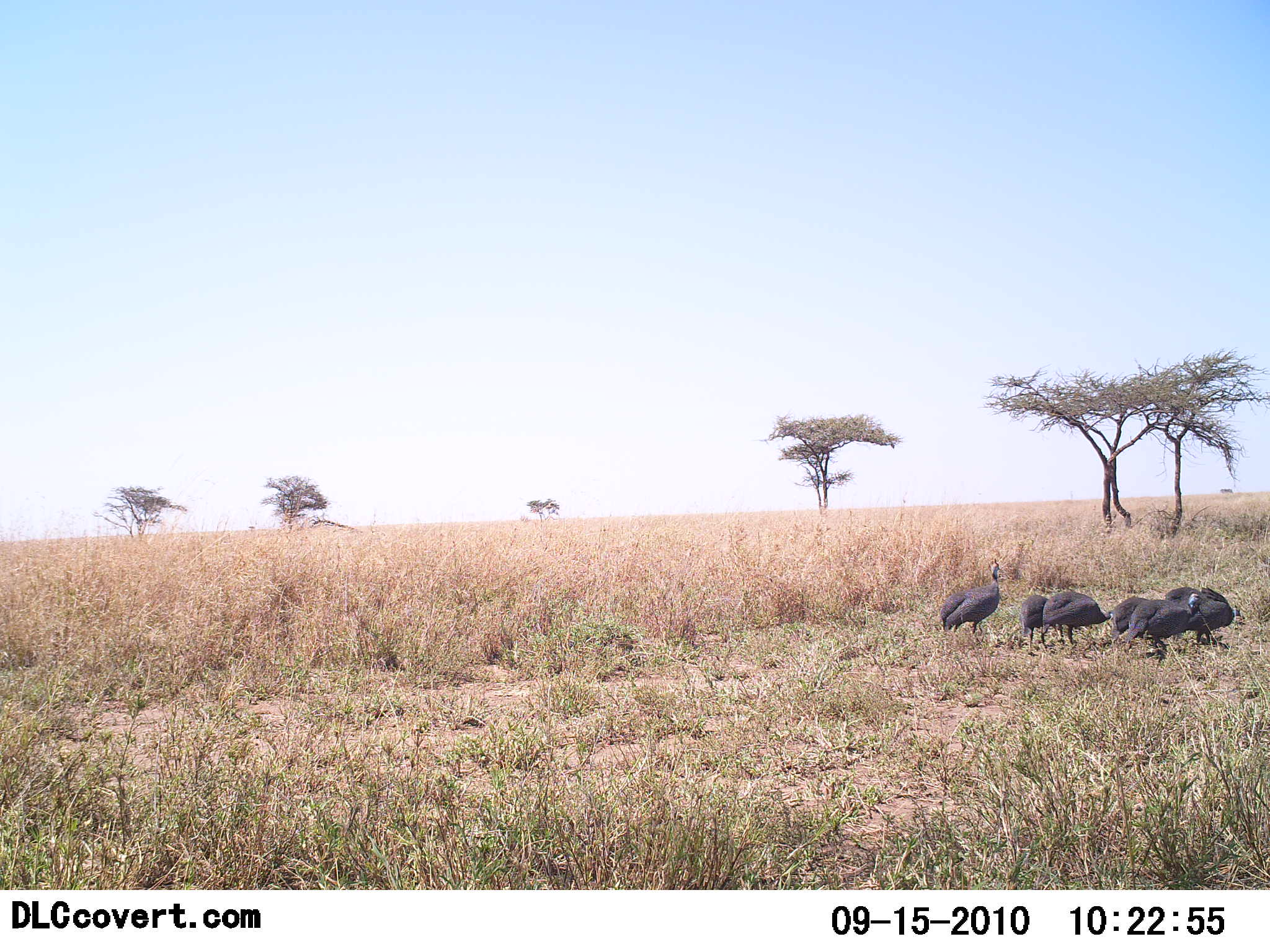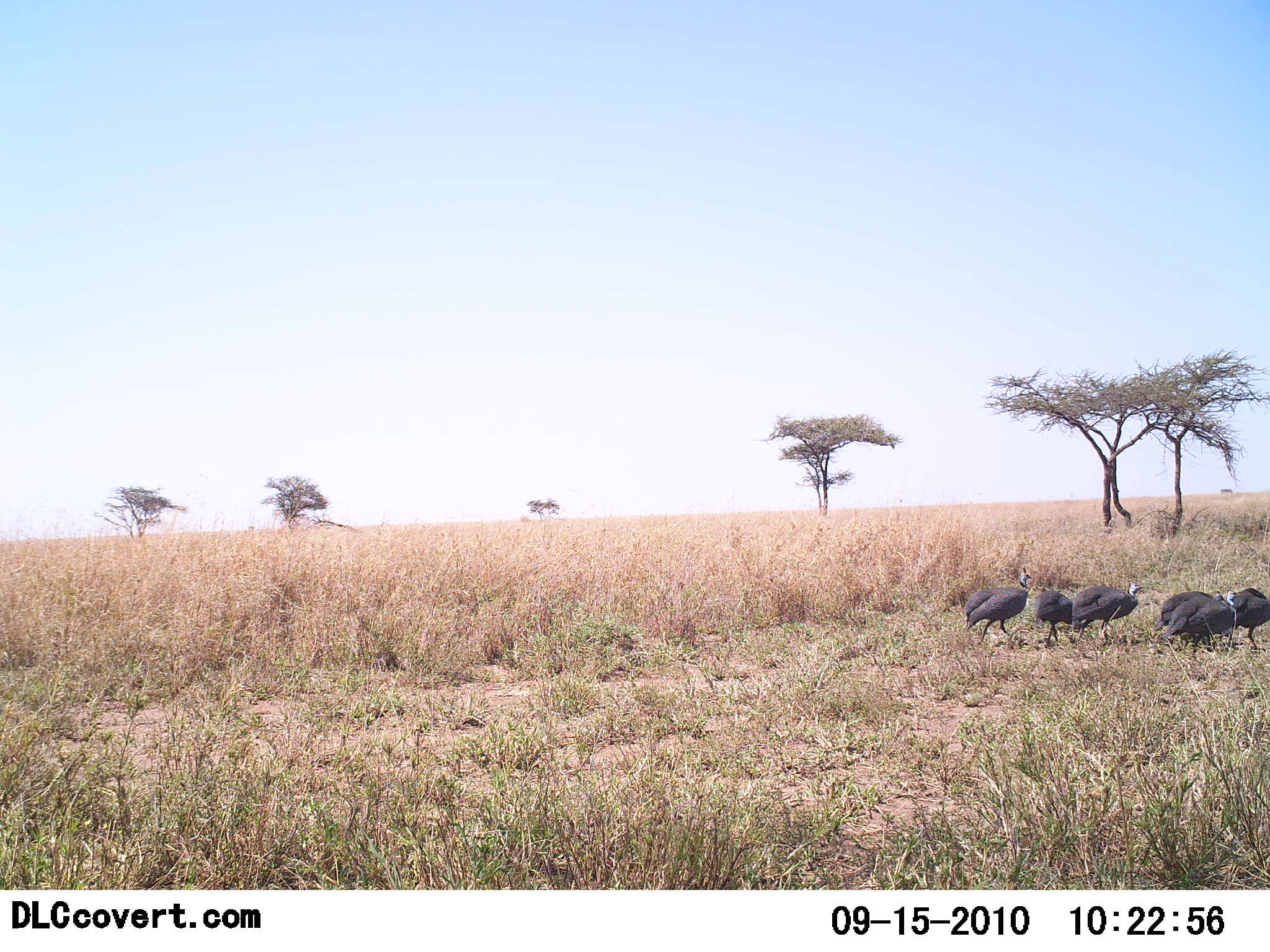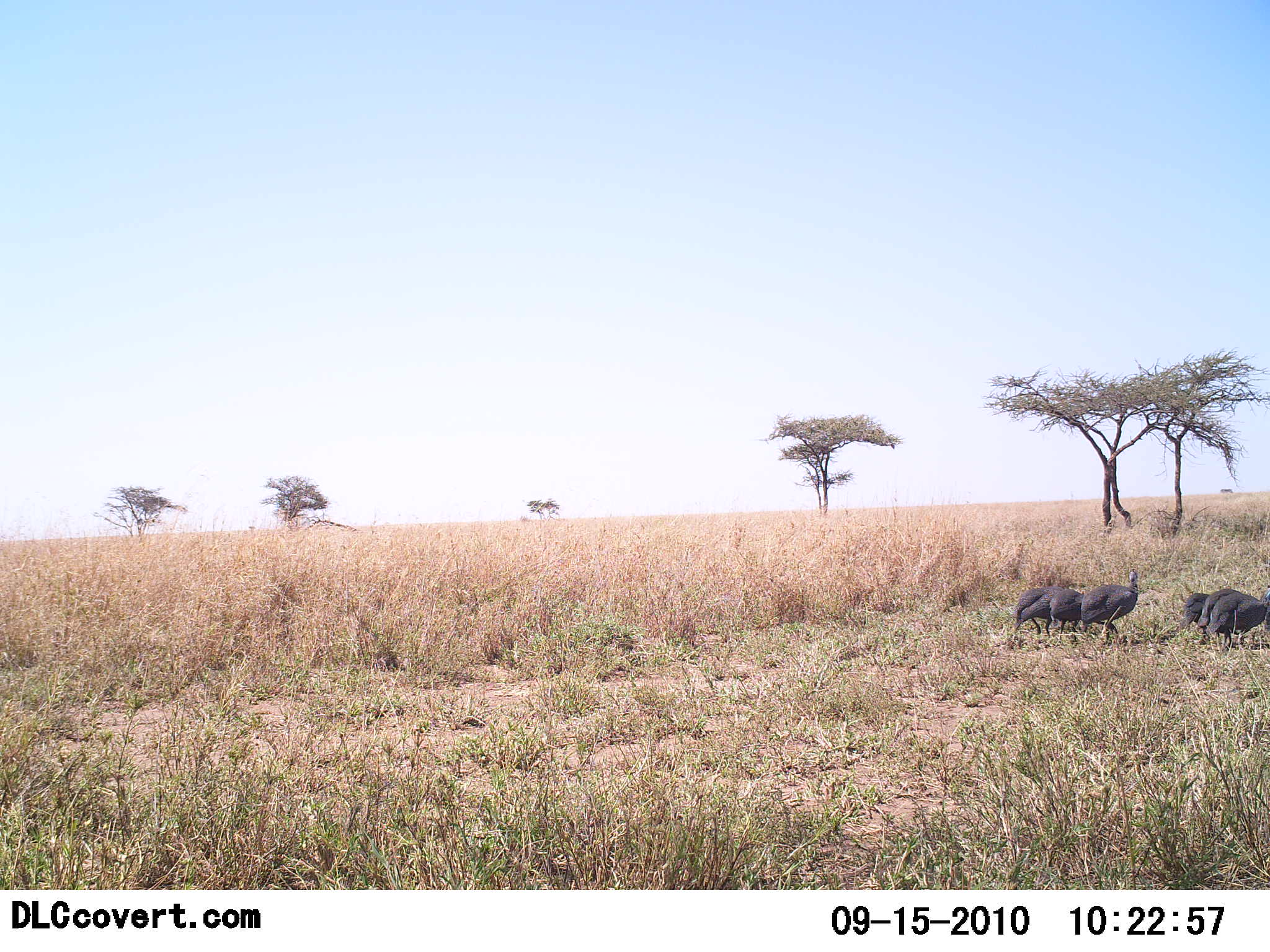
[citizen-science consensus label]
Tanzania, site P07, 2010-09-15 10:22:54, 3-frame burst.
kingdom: Animalia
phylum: Chordata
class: Aves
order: Galliformes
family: Numididae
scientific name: Numididae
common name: guinea fowl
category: guineafowl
Guineafowl (guinea fowl) (Numididae), count 6. Behavior (volunteer vote fractions): standing 11%, resting 0%, moving 100%, interacting 0%. Young present (vote fraction): 6%. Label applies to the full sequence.